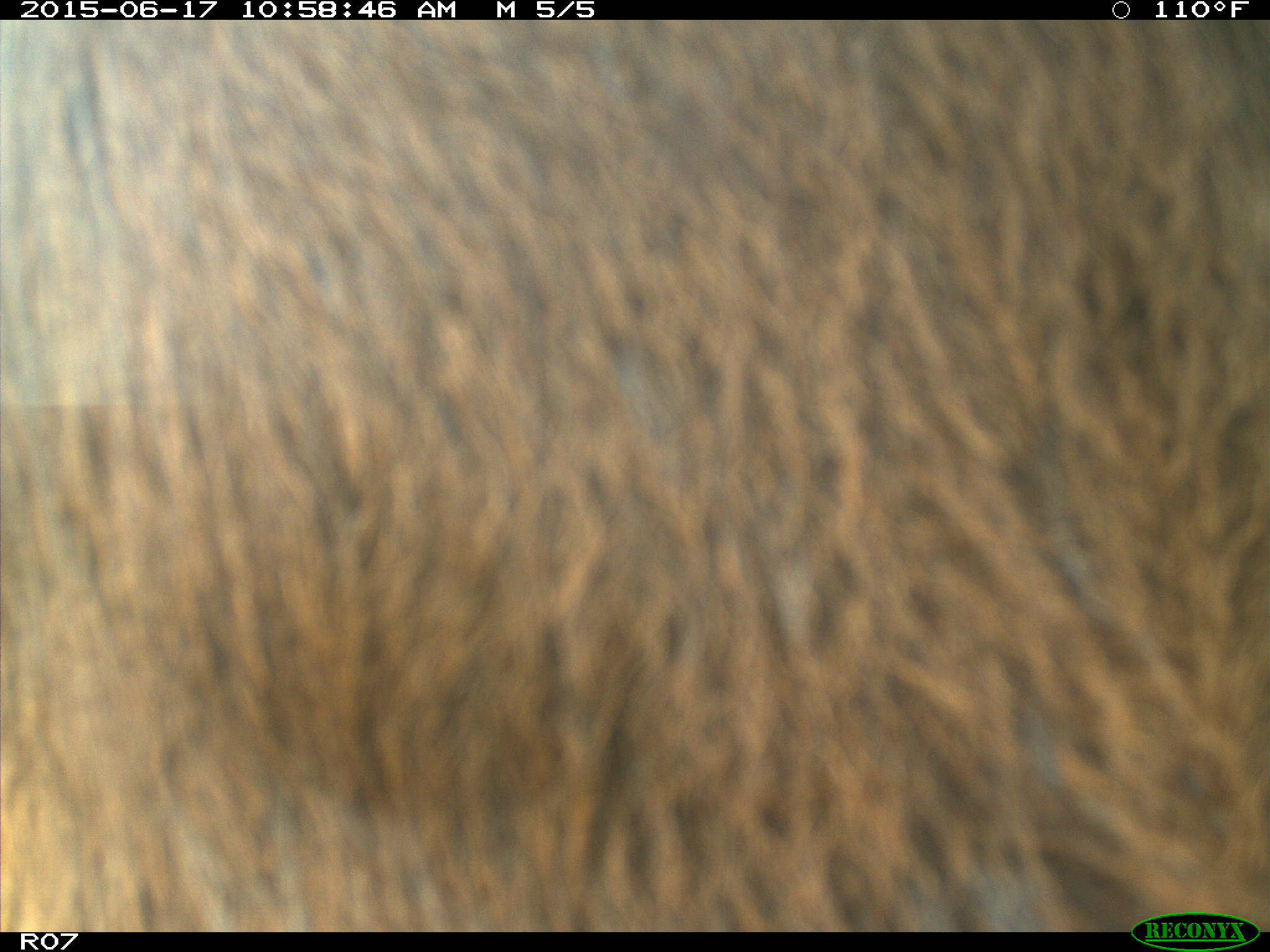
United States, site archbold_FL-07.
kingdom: Animalia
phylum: Chordata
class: Mammalia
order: Artiodactyla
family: Bovidae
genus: Bos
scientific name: Bos taurus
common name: domestic cow